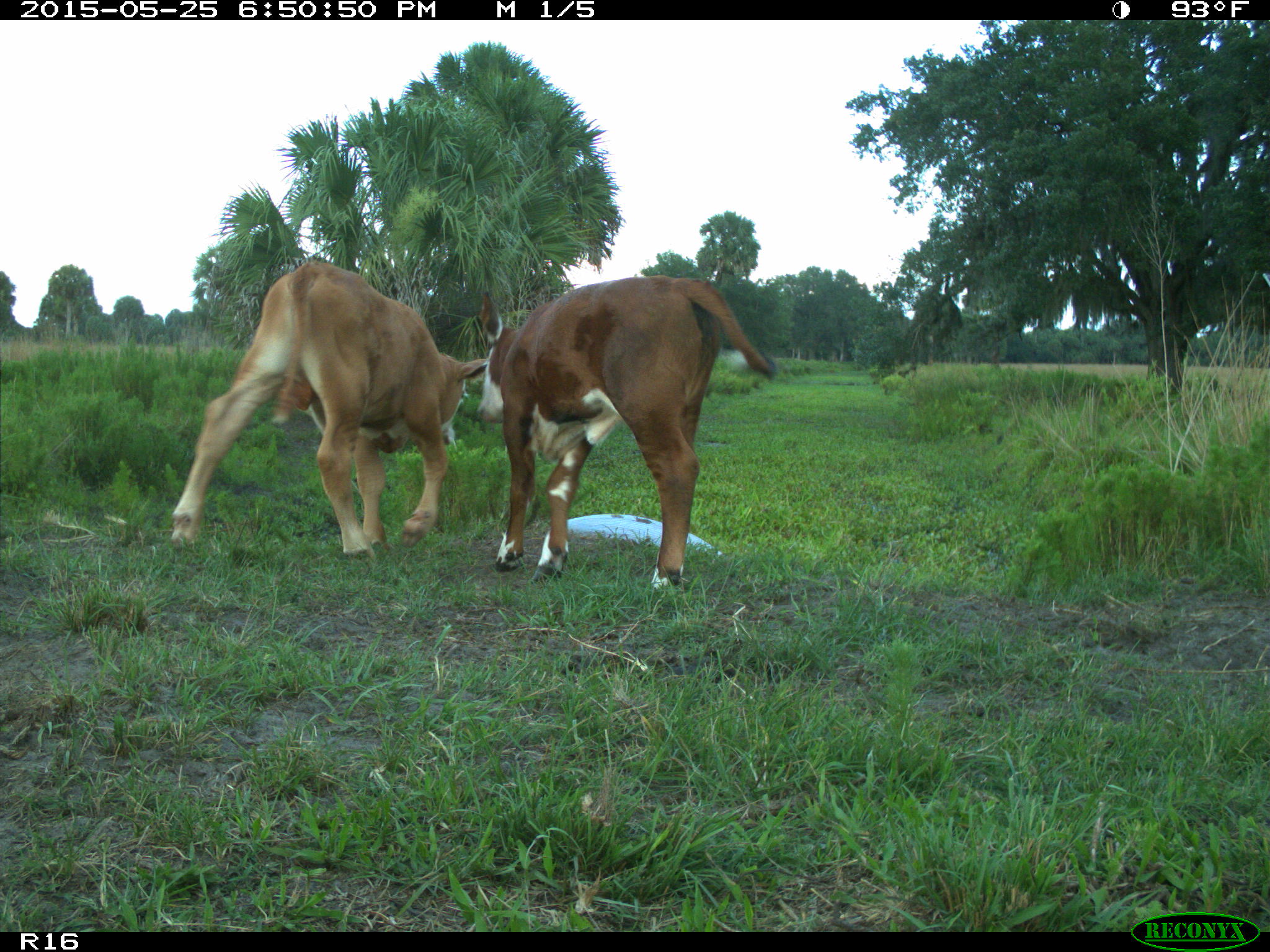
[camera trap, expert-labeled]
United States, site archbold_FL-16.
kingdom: Animalia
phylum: Chordata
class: Mammalia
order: Artiodactyla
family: Bovidae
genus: Bos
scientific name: Bos taurus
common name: domestic cow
Bos taurus (domestic cow).